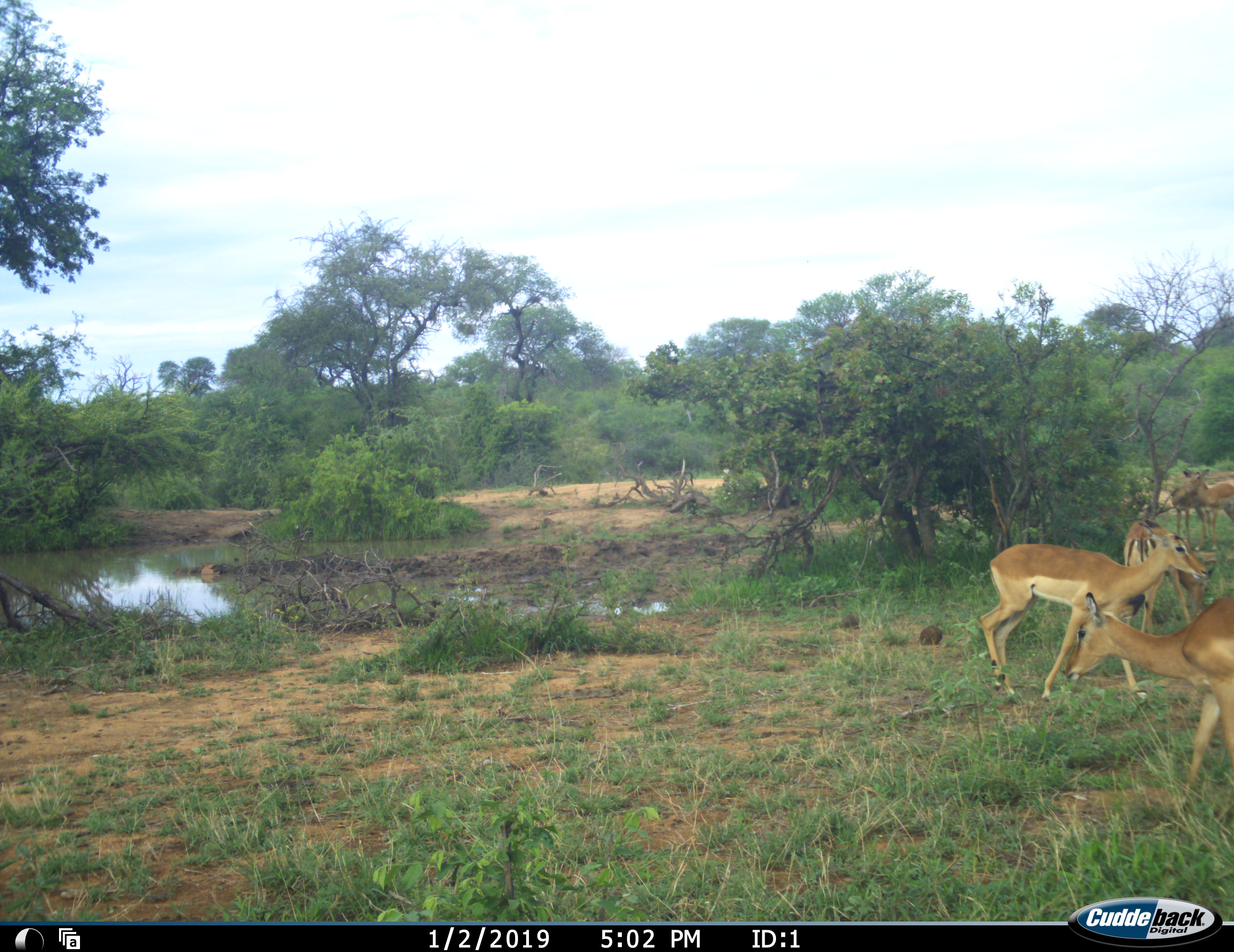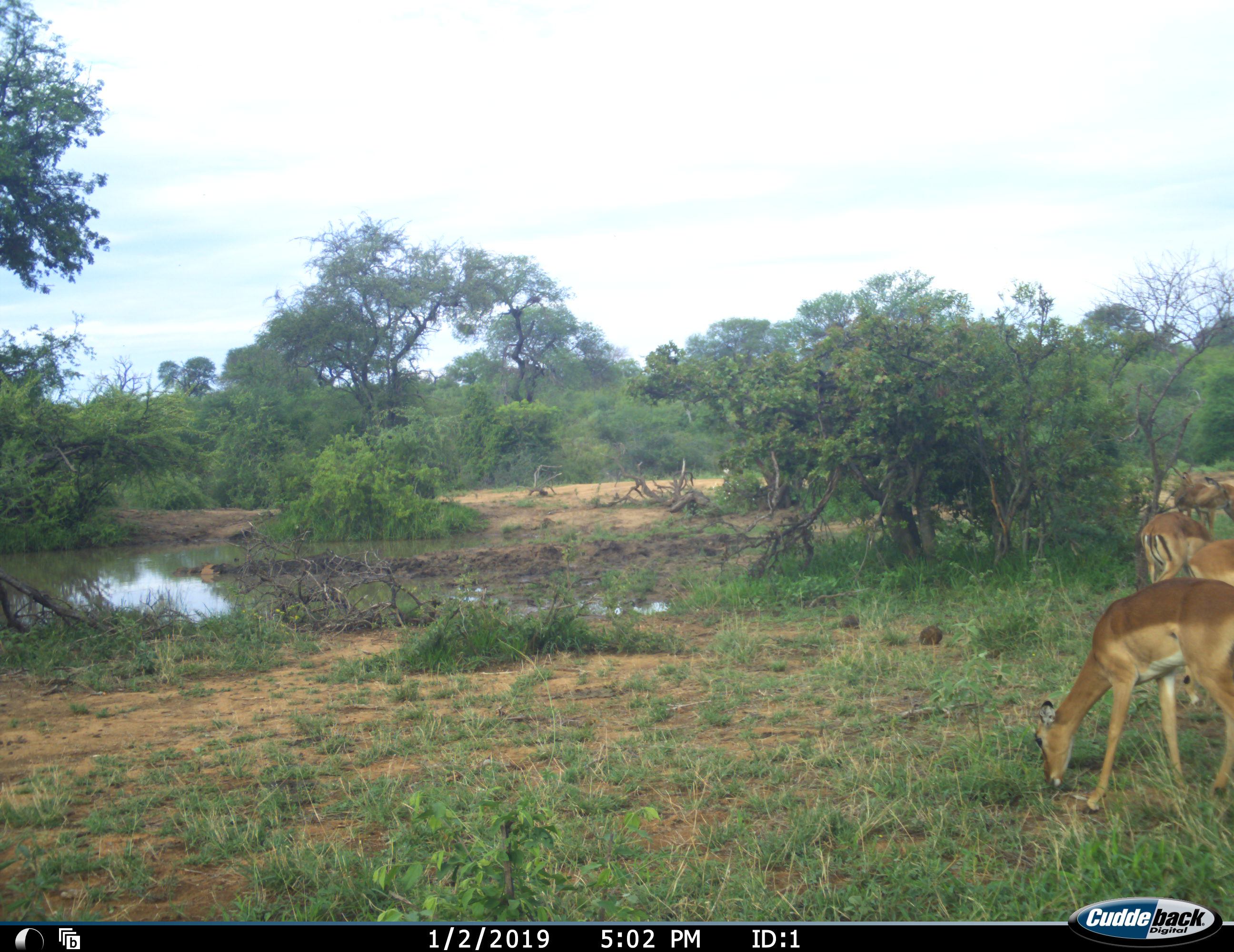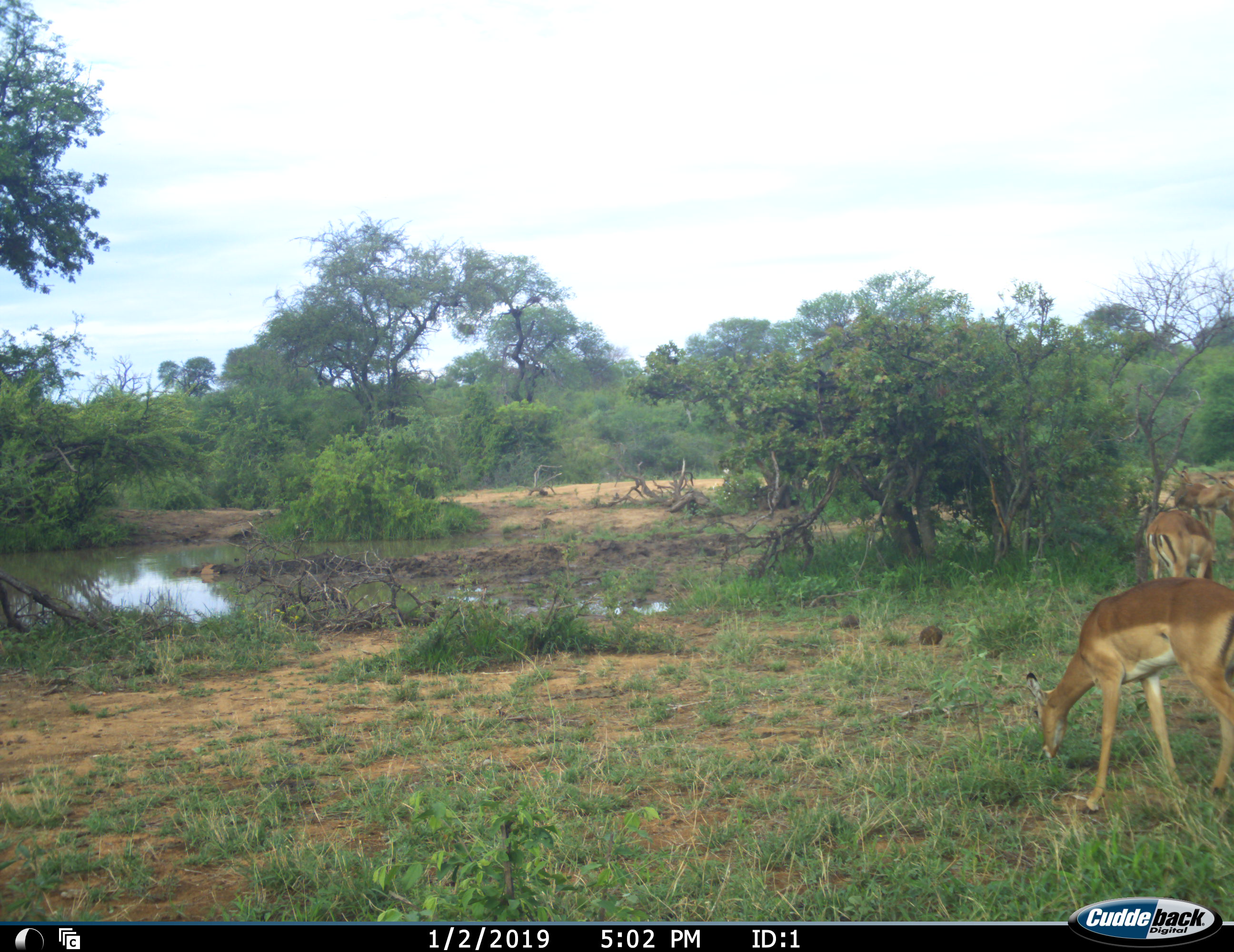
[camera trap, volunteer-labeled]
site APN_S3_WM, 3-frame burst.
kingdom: Animalia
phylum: Chordata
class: Mammalia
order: Artiodactyla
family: Bovidae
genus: Aepyceros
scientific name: Aepyceros melampus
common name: impala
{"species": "impala (Aepyceros melampus)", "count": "5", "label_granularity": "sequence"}